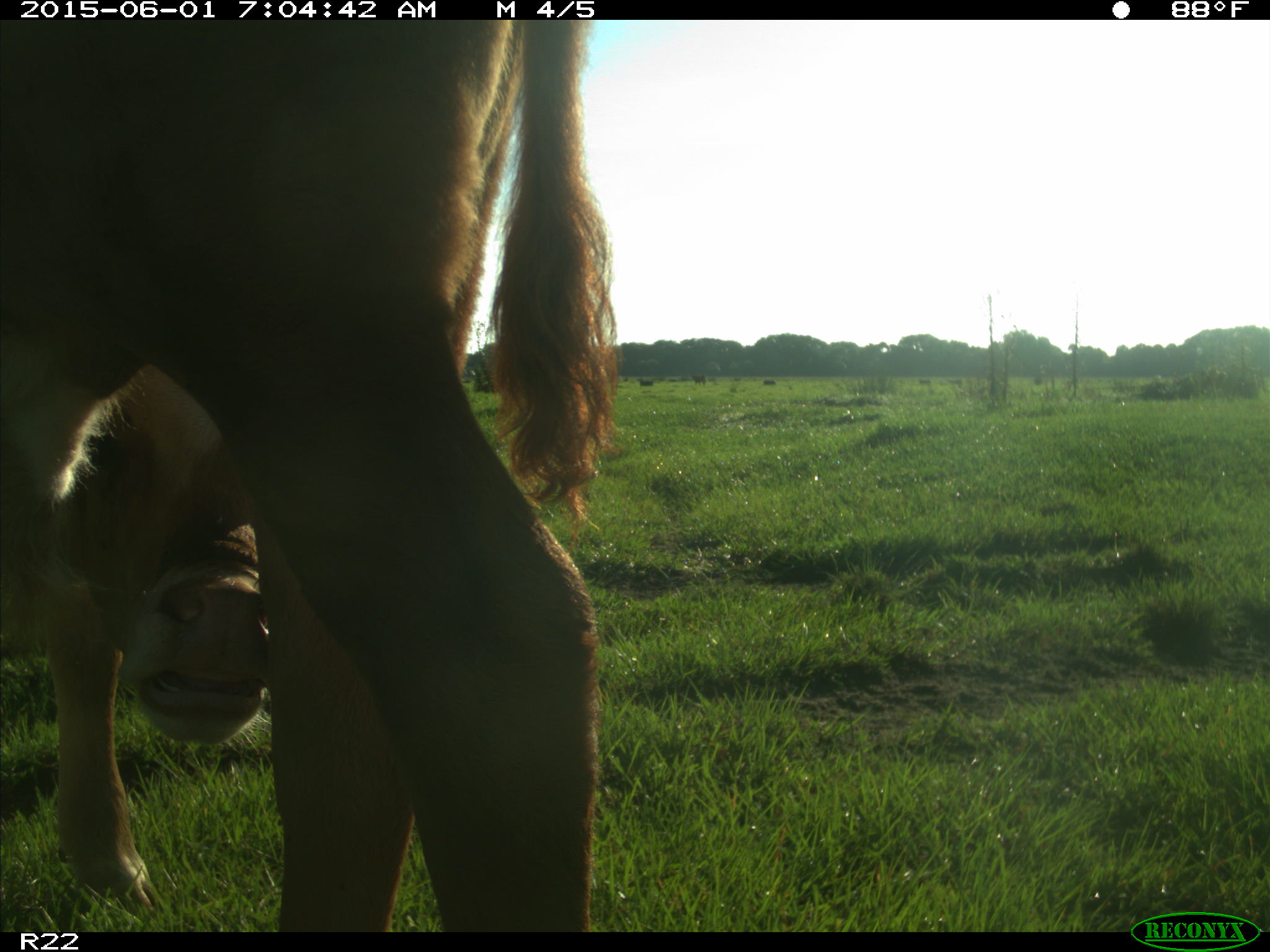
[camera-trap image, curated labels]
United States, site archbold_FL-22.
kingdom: Animalia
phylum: Chordata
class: Mammalia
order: Artiodactyla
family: Bovidae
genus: Bos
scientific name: Bos taurus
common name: domestic cow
Bos taurus (domestic cow).